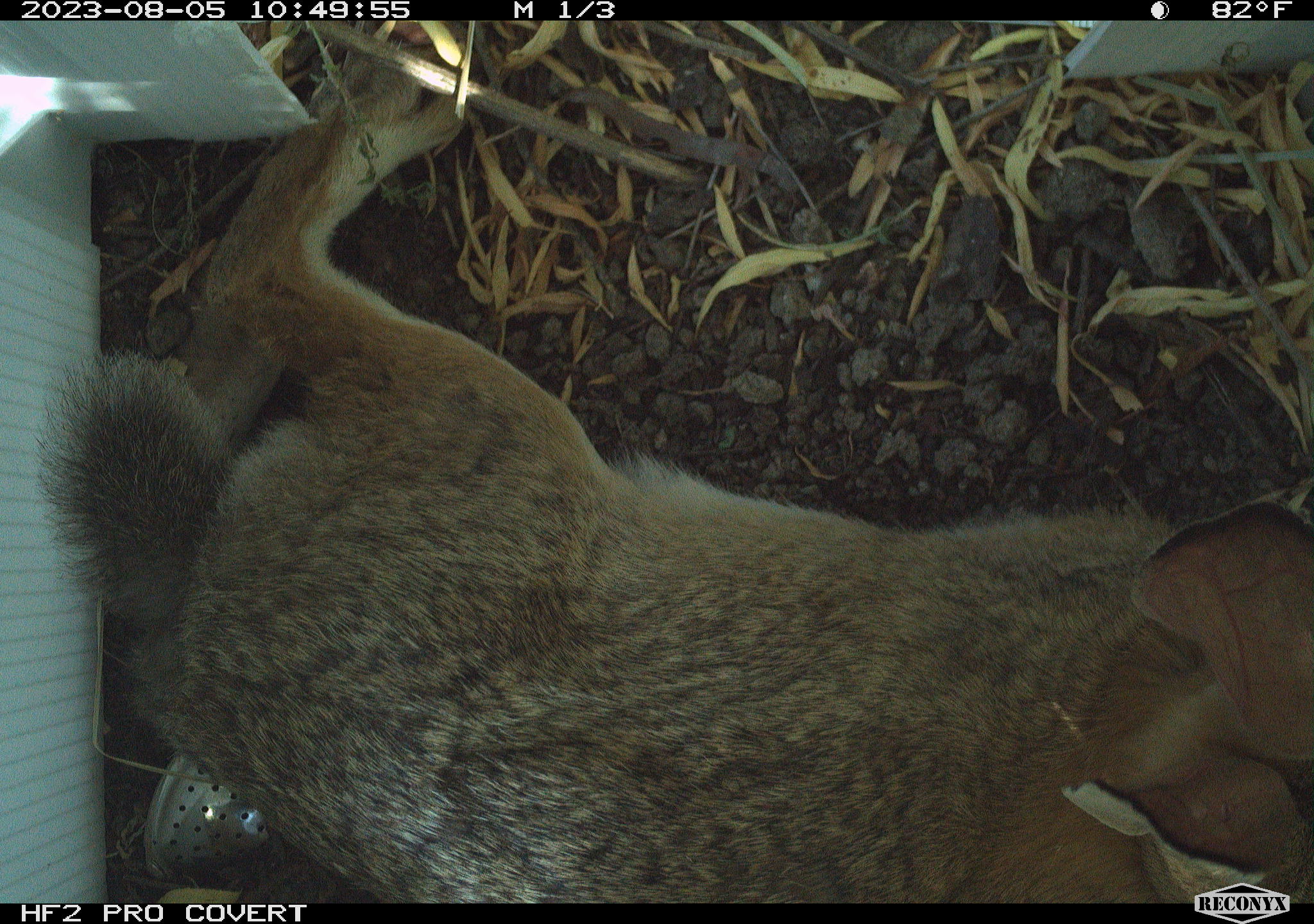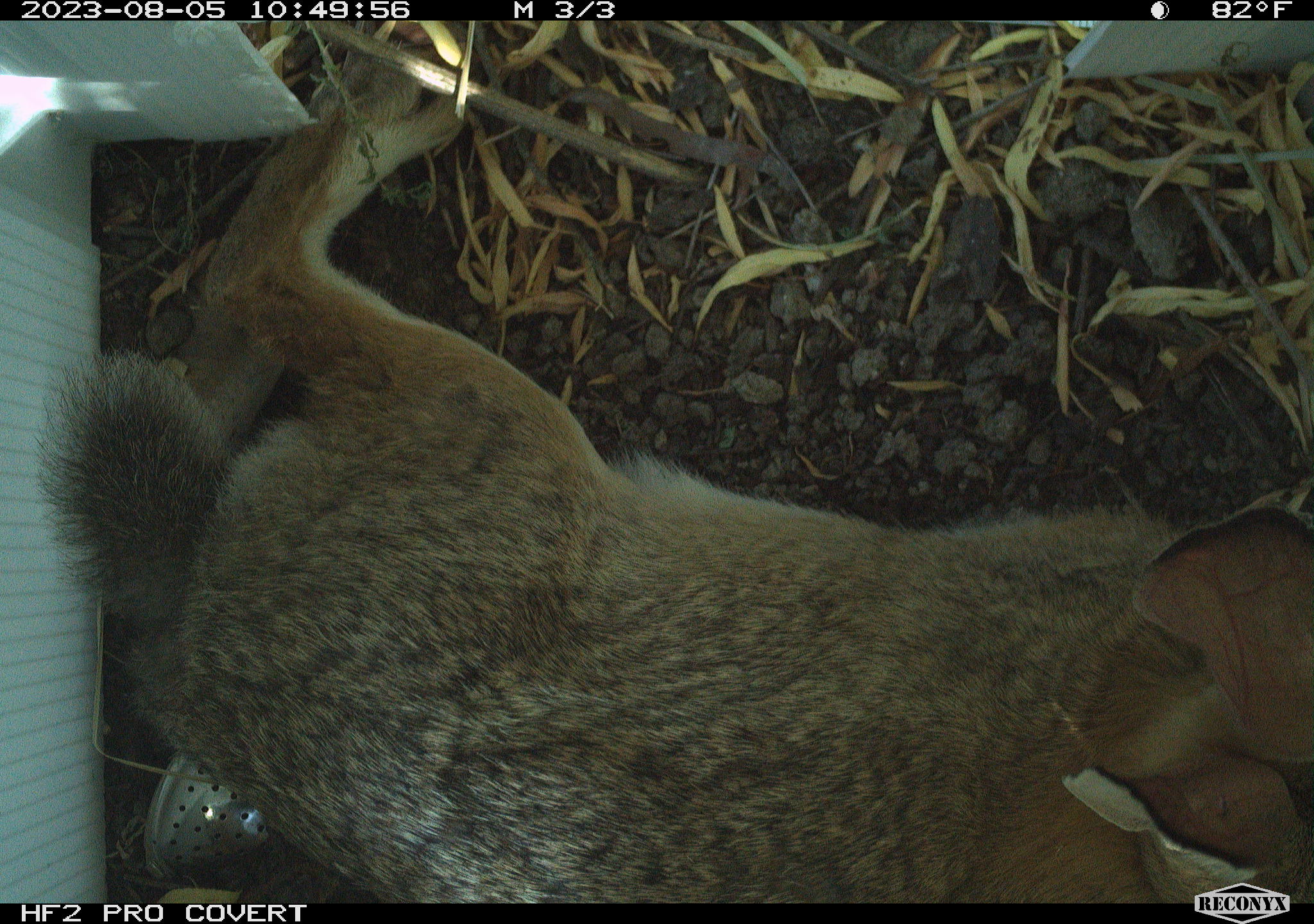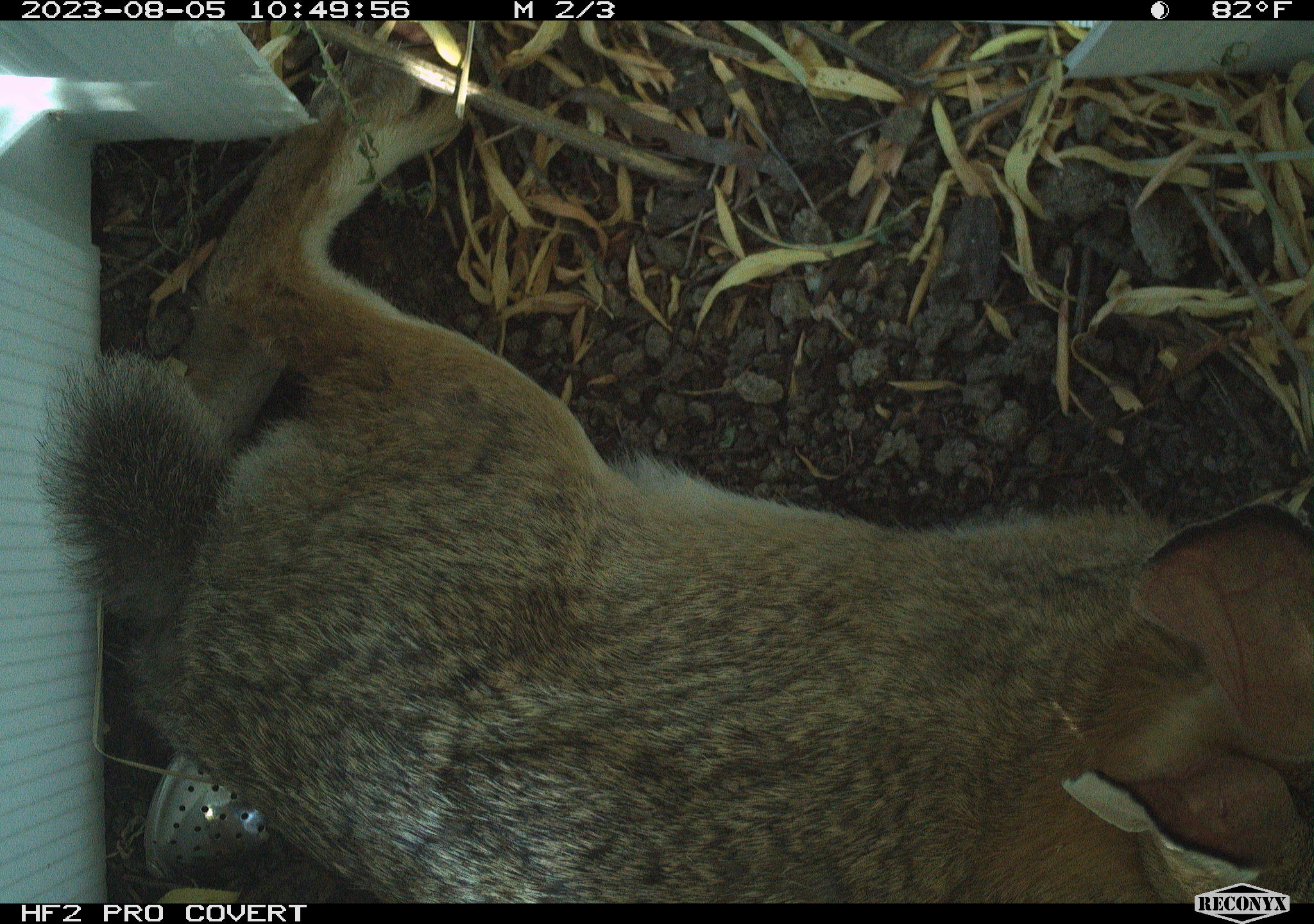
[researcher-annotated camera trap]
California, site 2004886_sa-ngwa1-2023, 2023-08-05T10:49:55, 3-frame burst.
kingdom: Animalia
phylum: Chordata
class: Mammalia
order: Lagomorpha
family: Leporidae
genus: Sylvilagus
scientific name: Sylvilagus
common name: cottontail rabbits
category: sylvilagus species